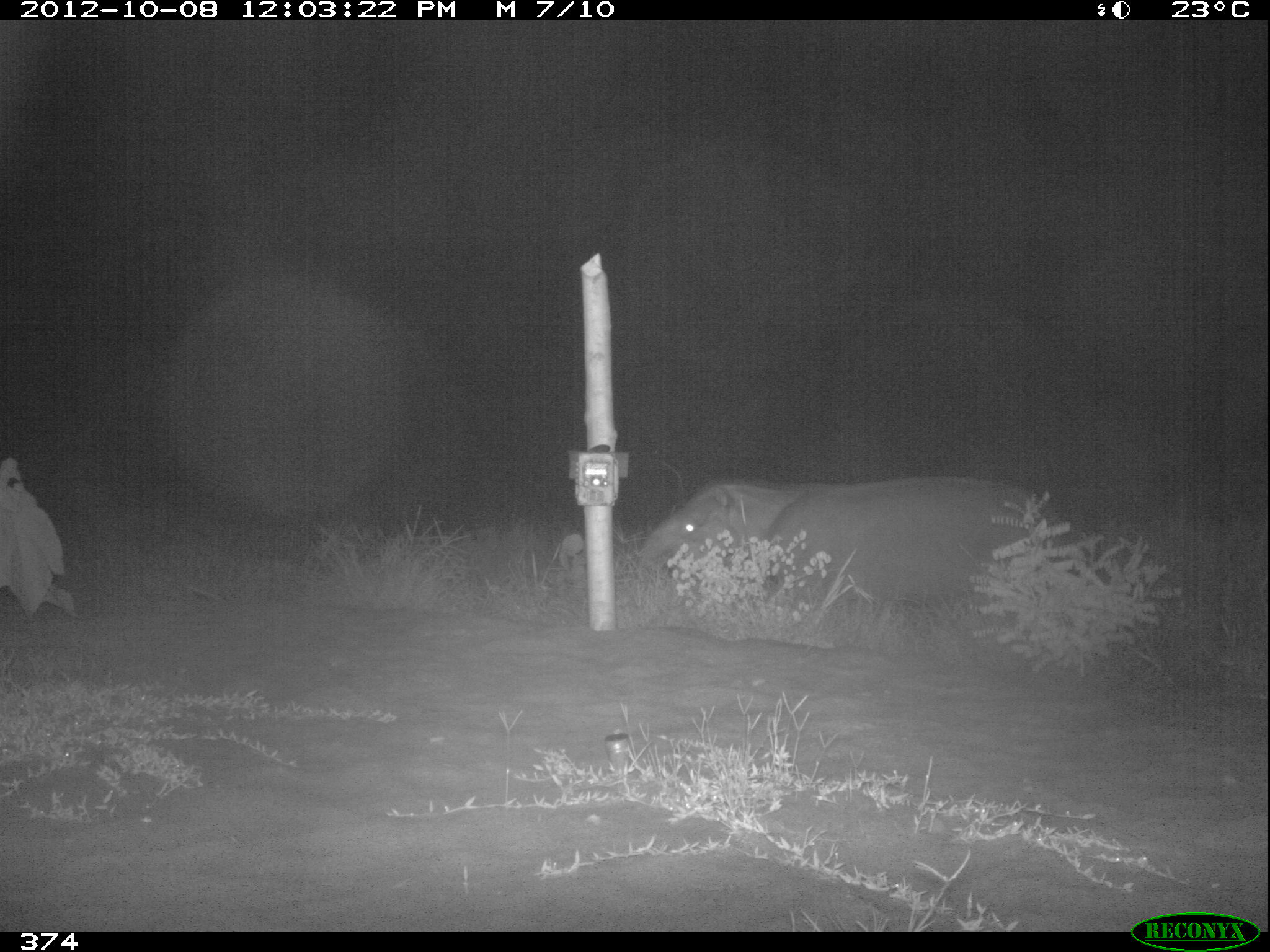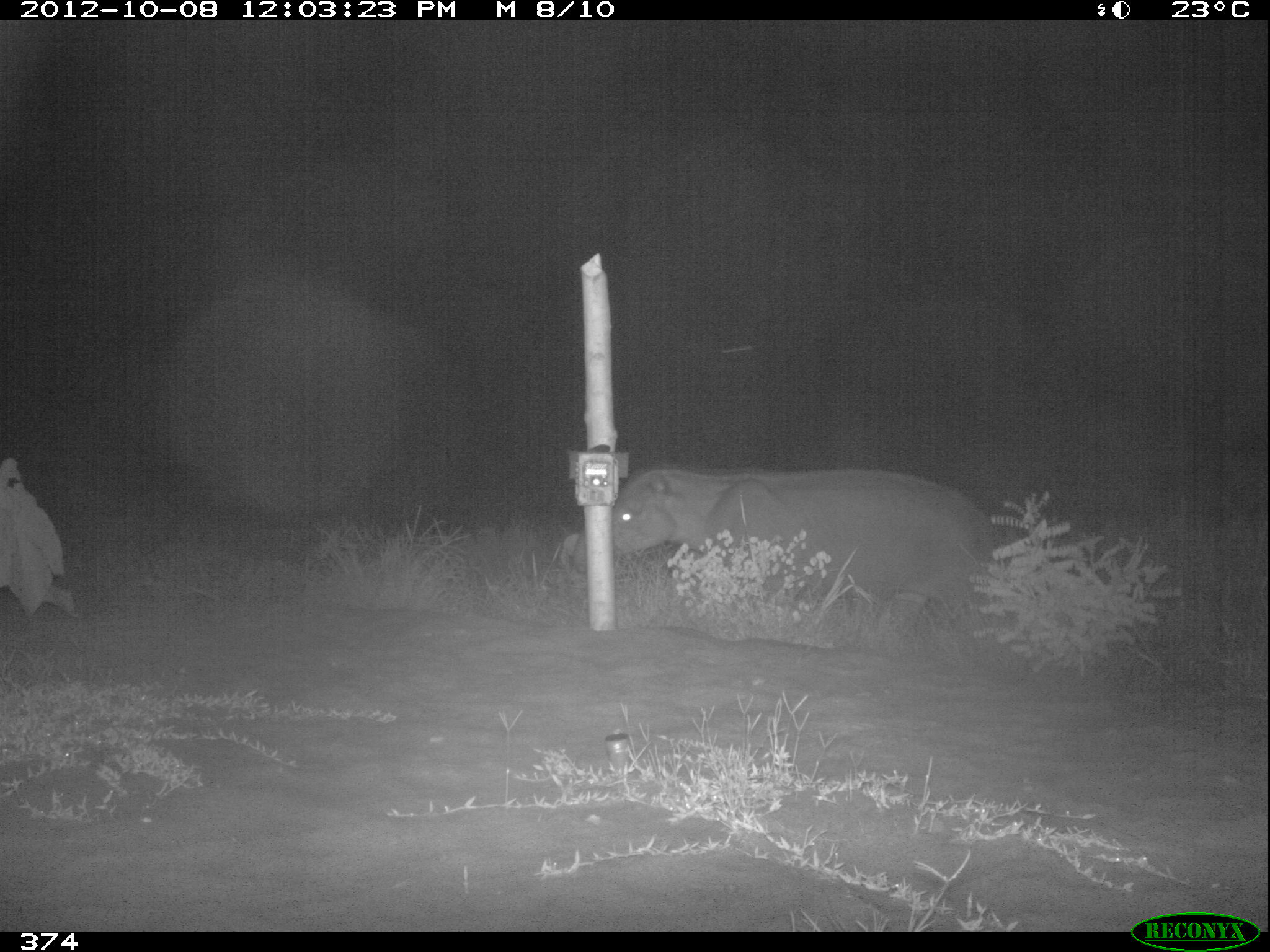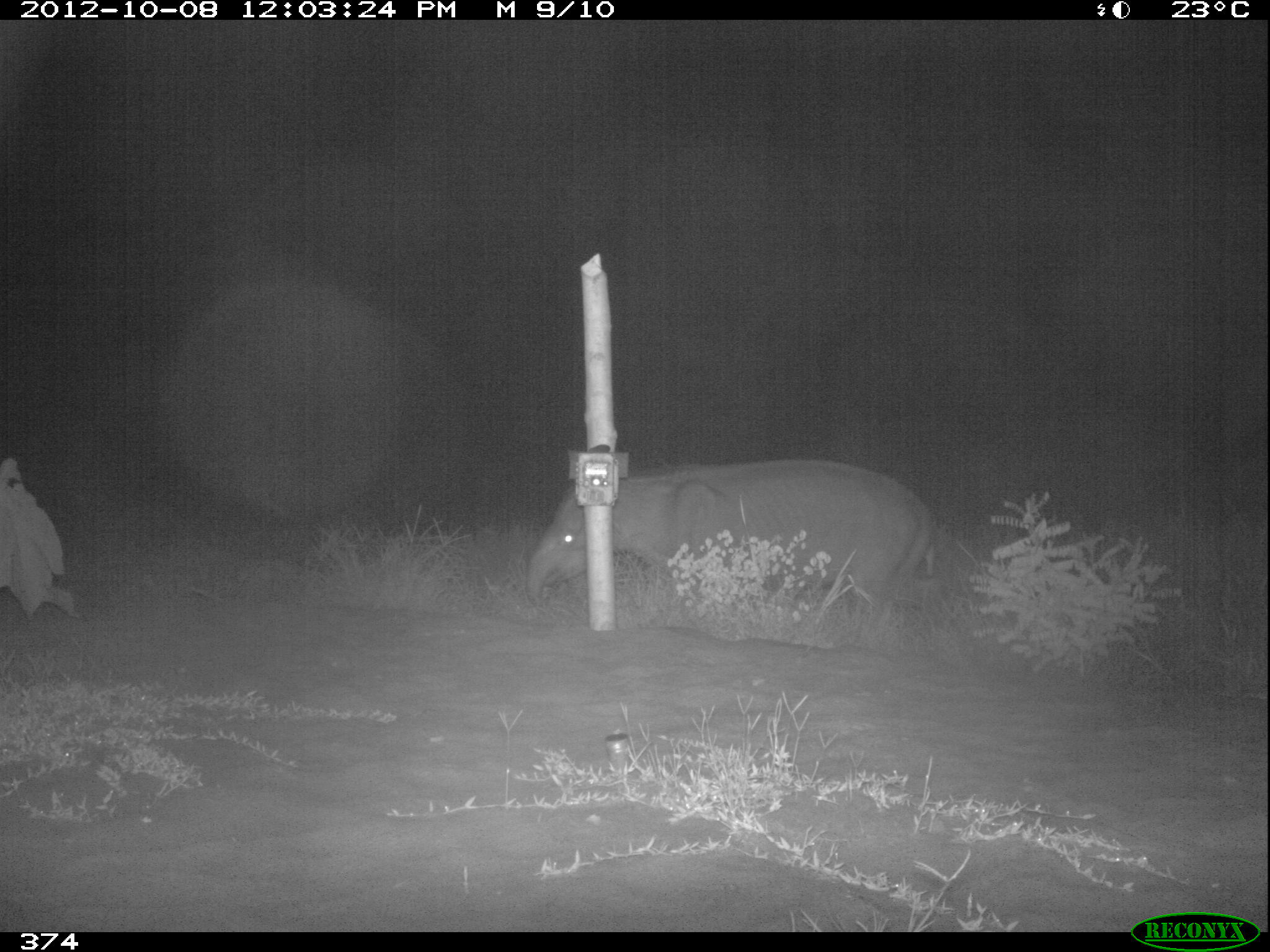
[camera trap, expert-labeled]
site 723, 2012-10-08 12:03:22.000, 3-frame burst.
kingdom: Animalia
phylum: Chordata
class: Mammalia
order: Perissodactyla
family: Tapiridae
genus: Tapirus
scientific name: Tapirus terrestris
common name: south american tapir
Tapirus terrestris (south american tapir).